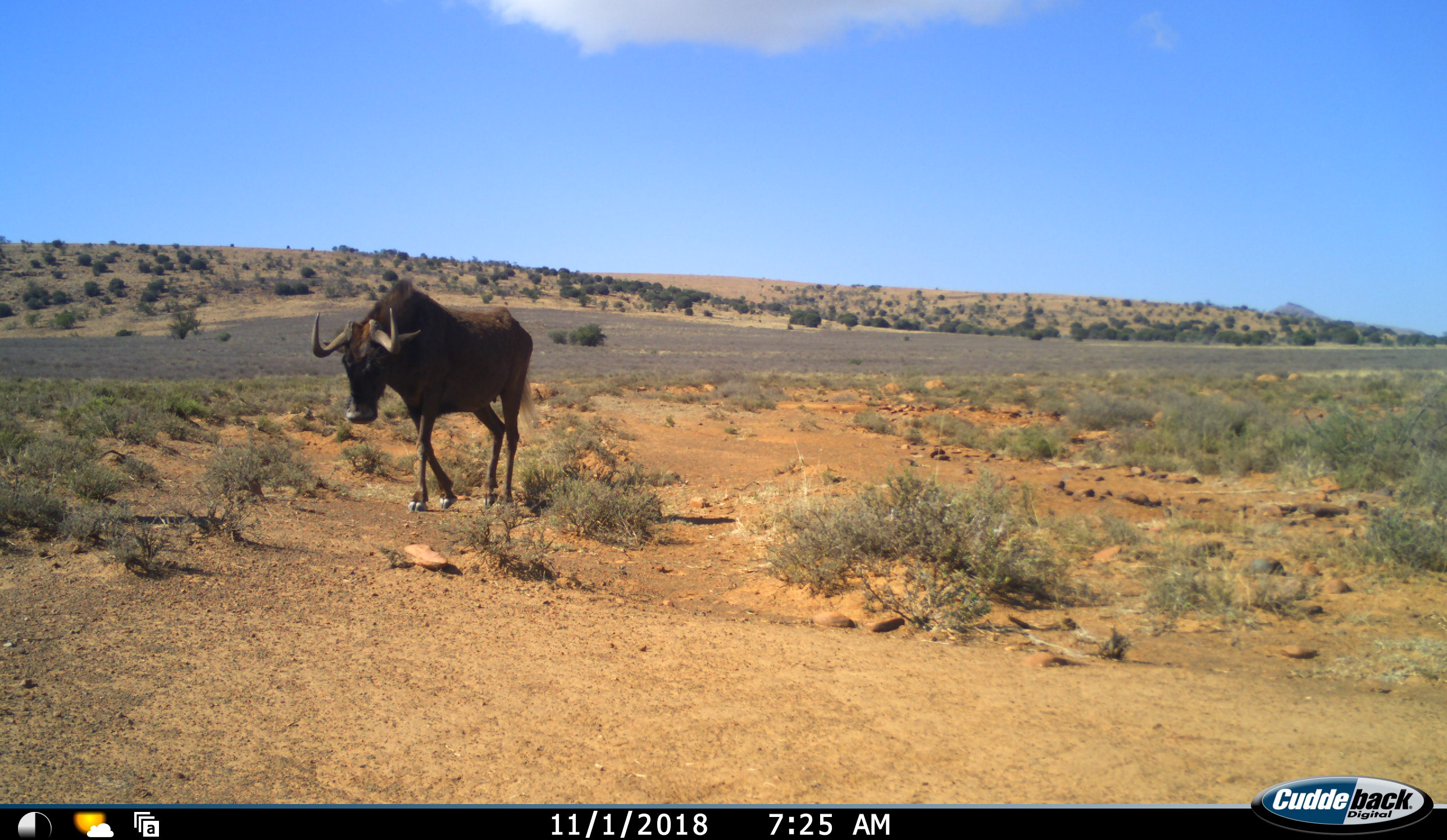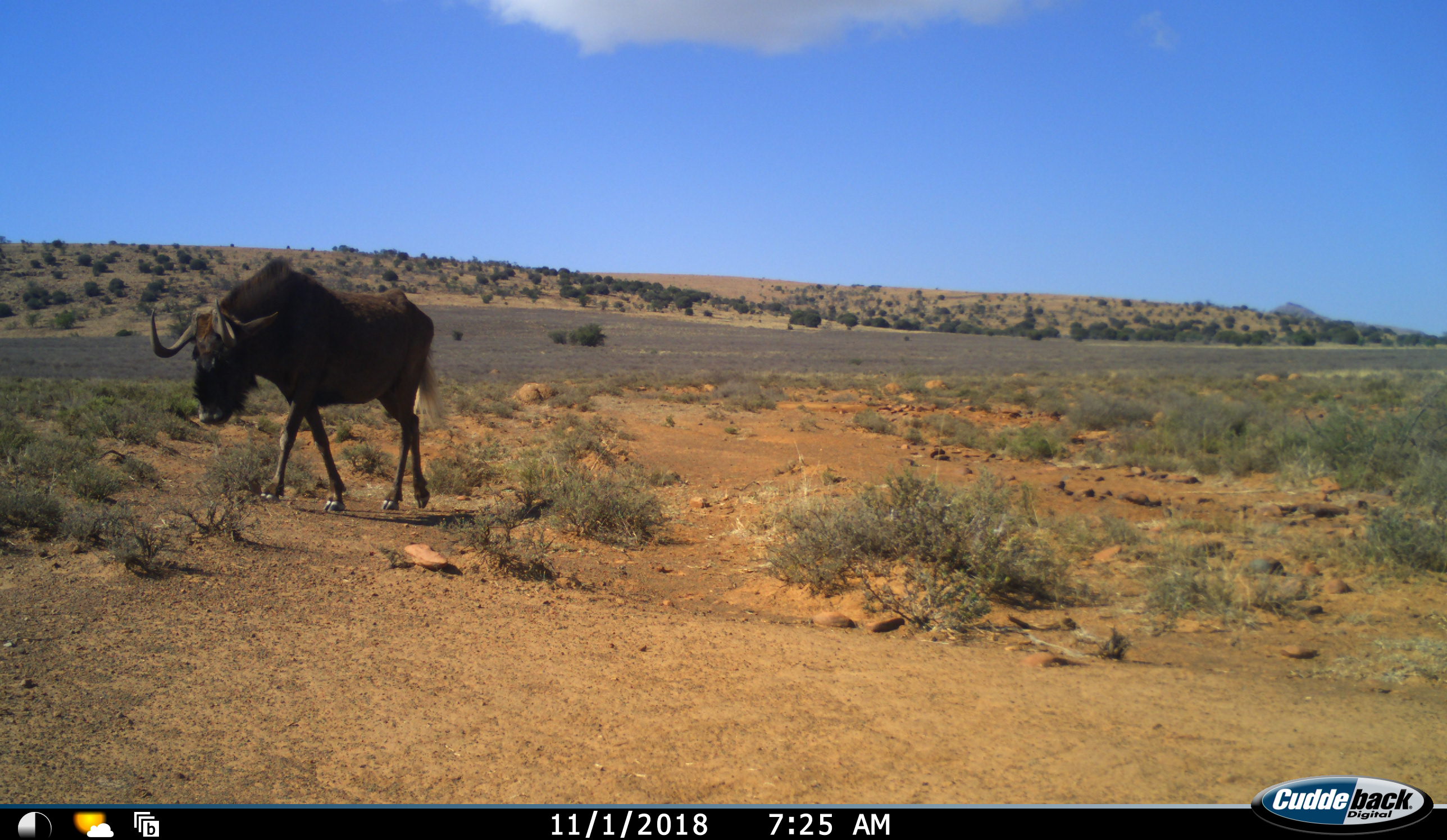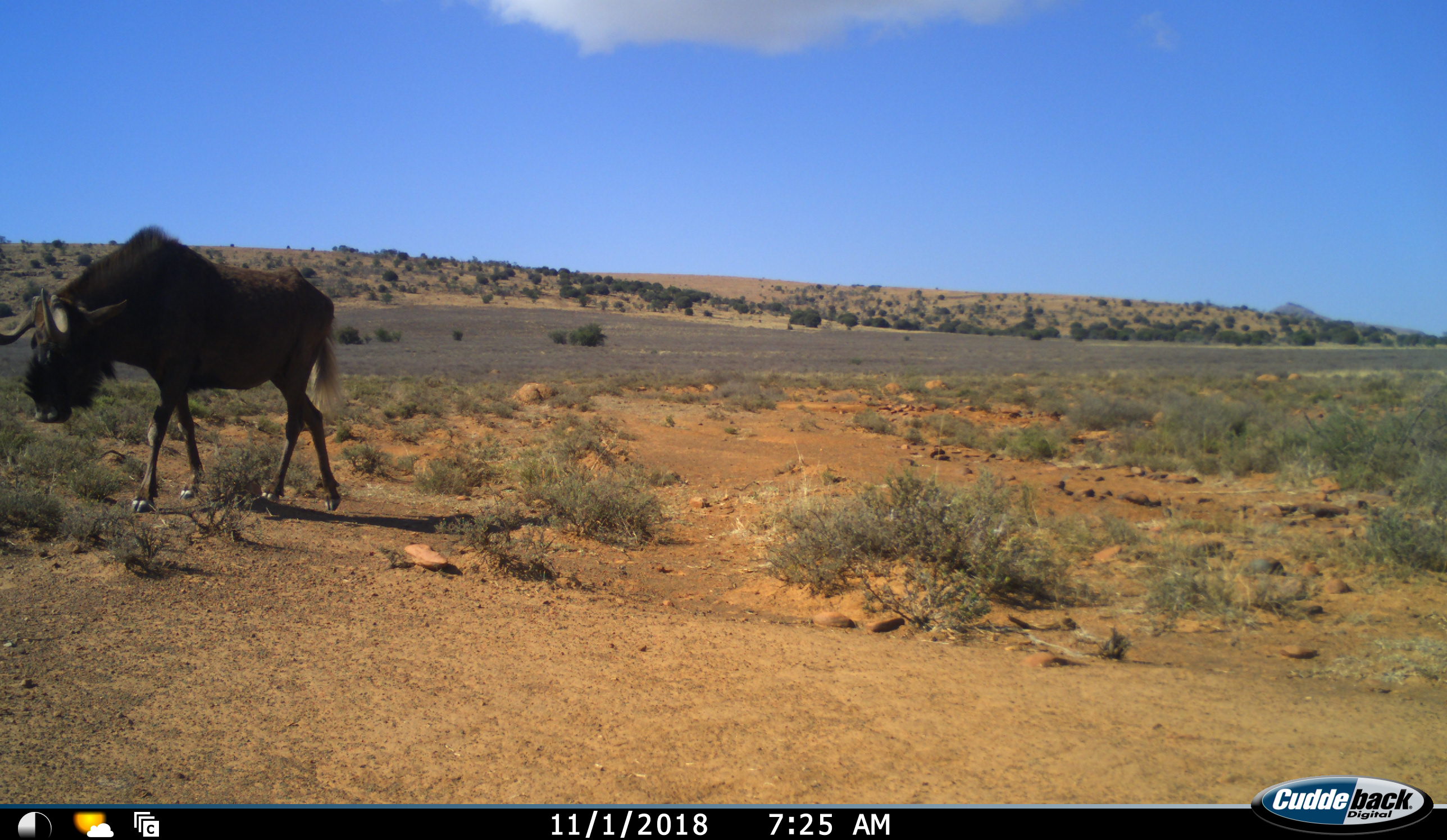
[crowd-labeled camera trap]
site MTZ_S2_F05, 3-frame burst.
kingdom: Animalia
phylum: Chordata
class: Mammalia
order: Artiodactyla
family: Bovidae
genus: Connochaetes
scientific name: Connochaetes gnou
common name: black wildebeest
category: wildebeestblack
Wildebeestblack (black wildebeest) (Connochaetes gnou), count 1. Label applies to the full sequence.